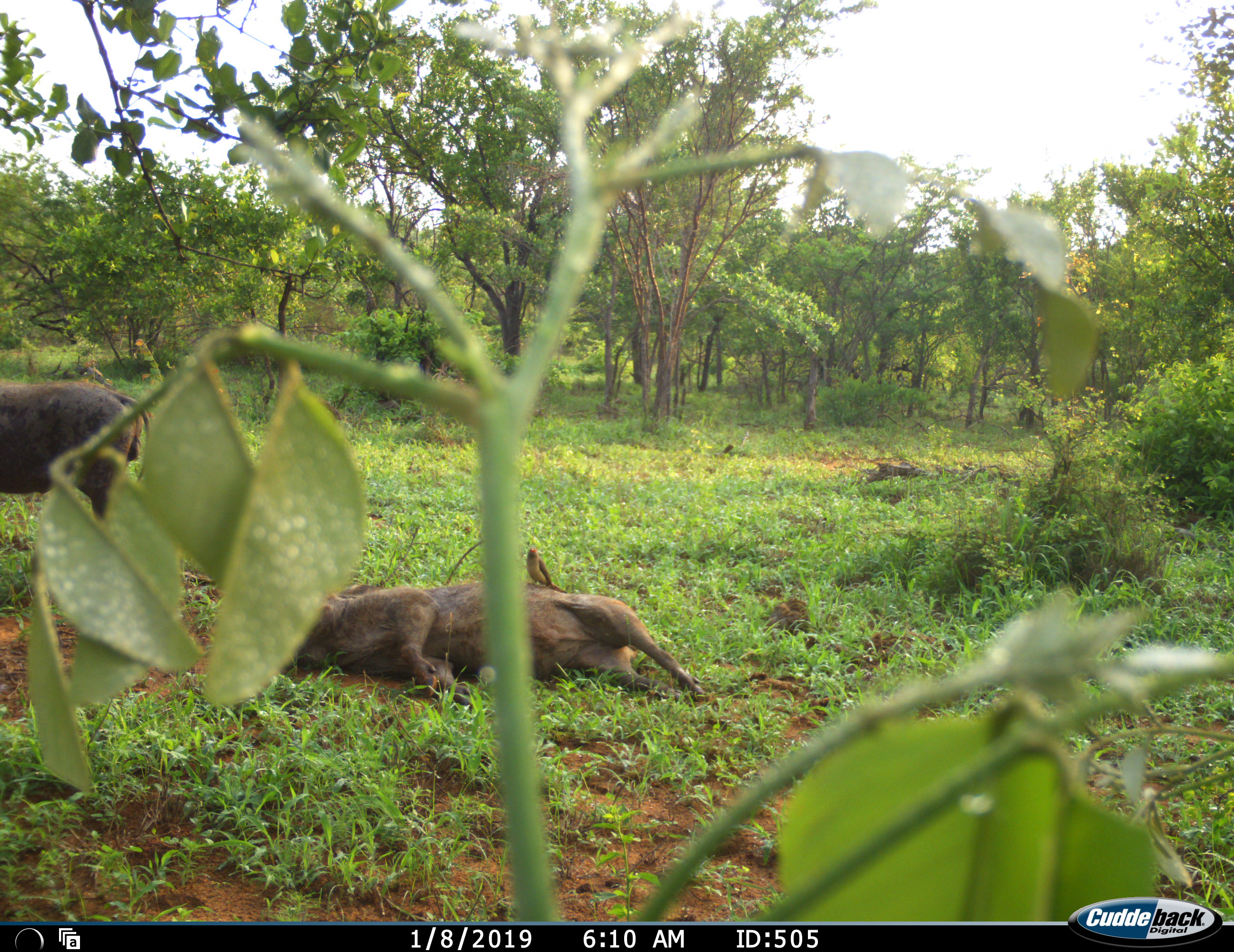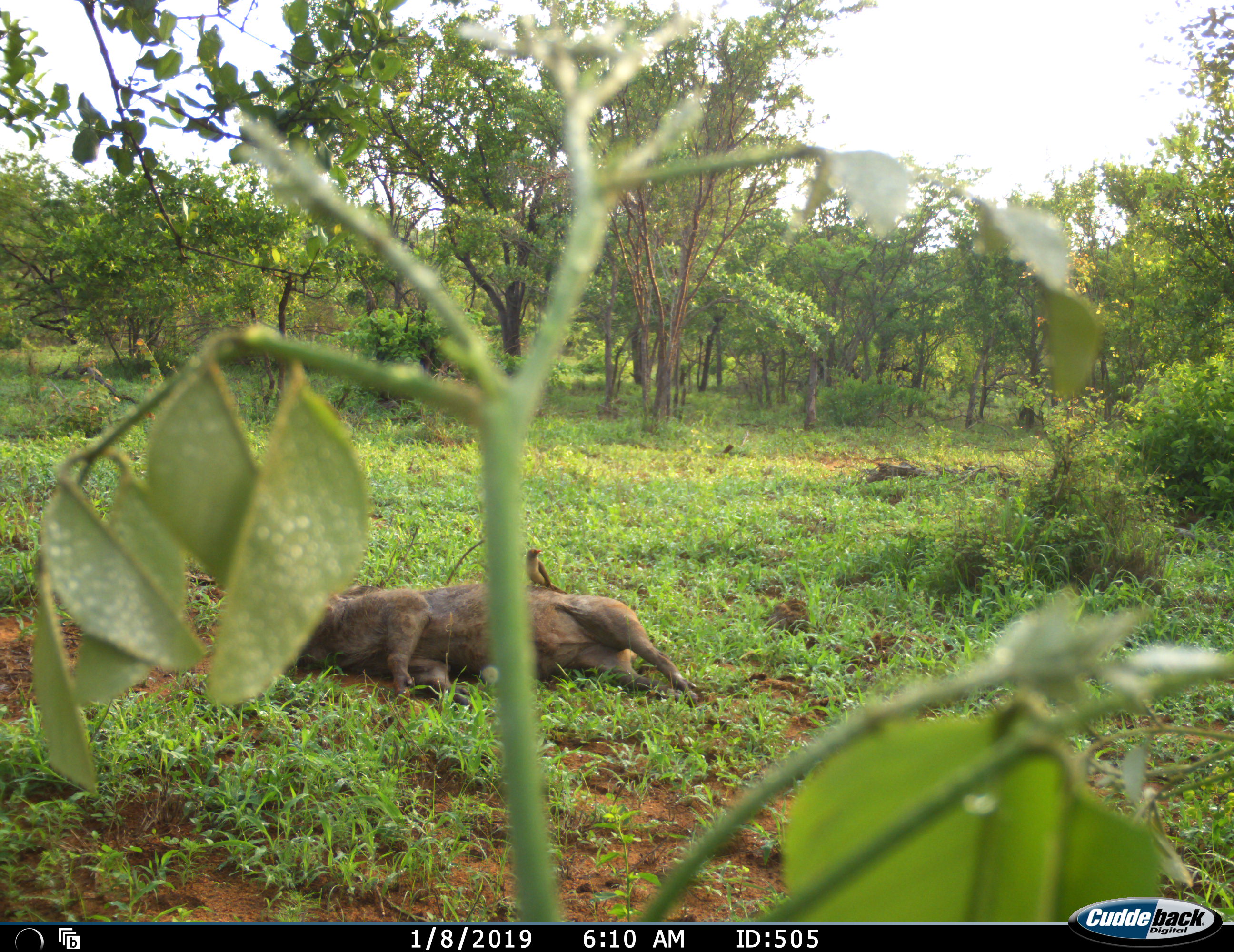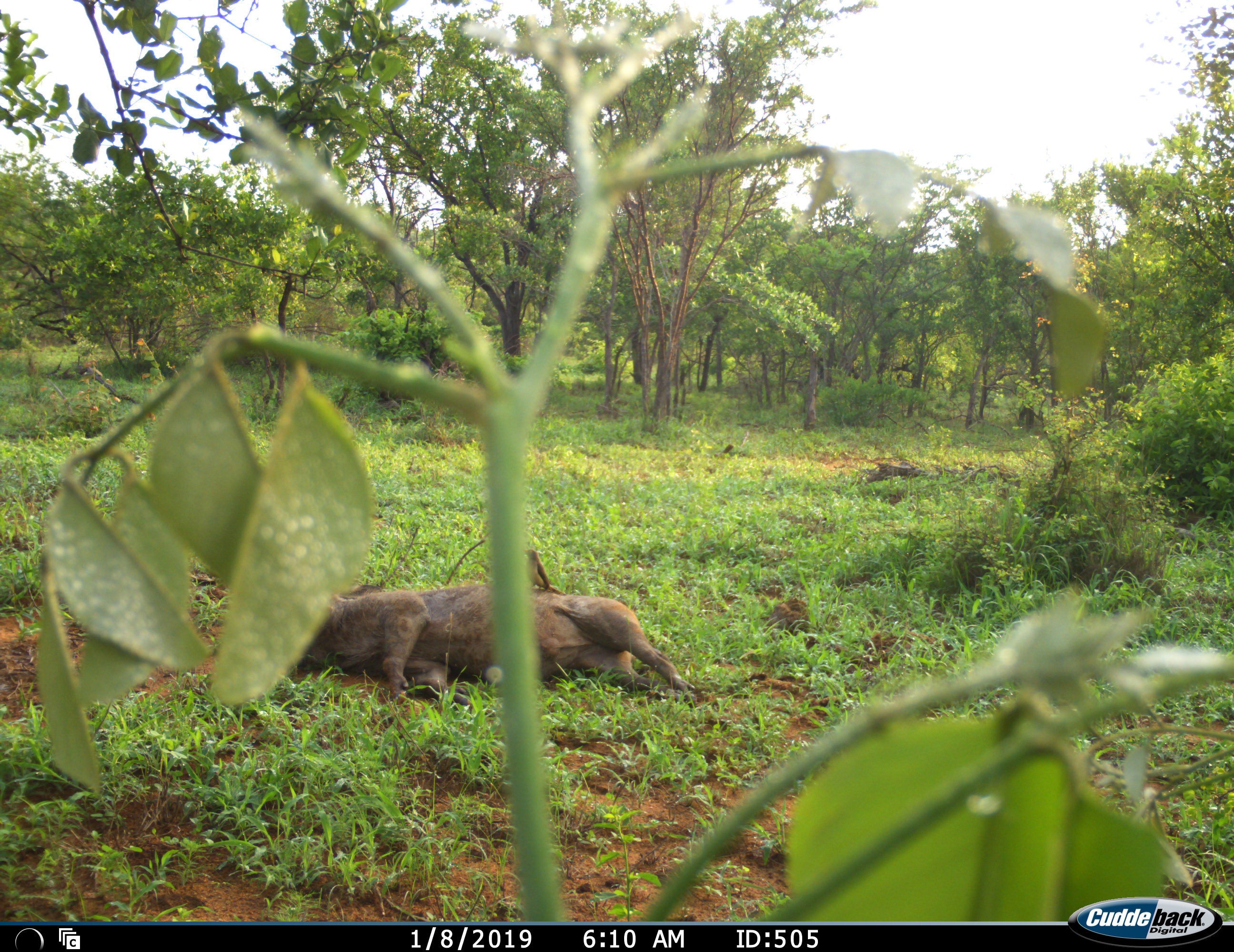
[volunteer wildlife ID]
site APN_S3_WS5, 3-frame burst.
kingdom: Animalia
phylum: Chordata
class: Mammalia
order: Artiodactyla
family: Suidae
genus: Phacochoerus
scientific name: Phacochoerus africanus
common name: warthog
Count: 2.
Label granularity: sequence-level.